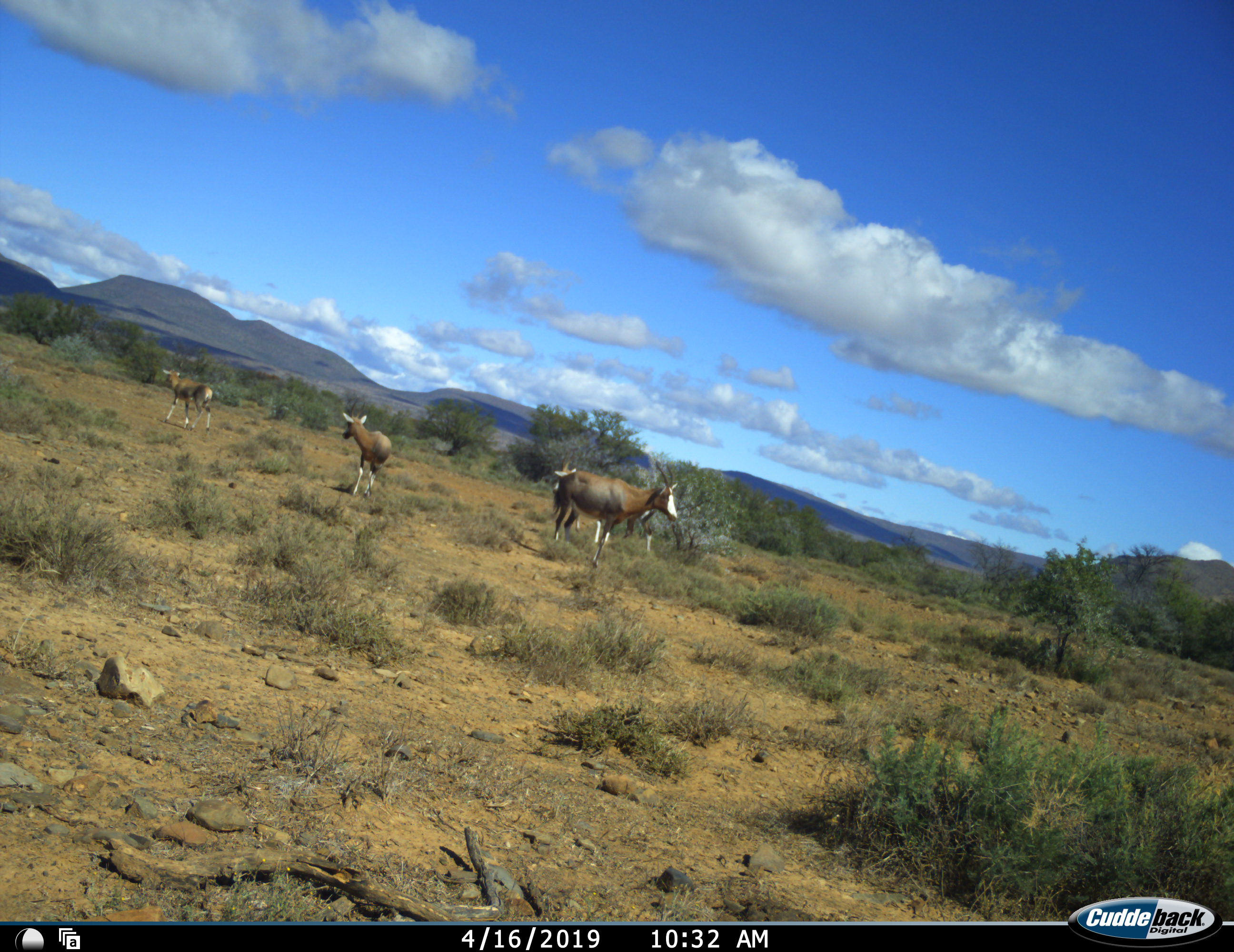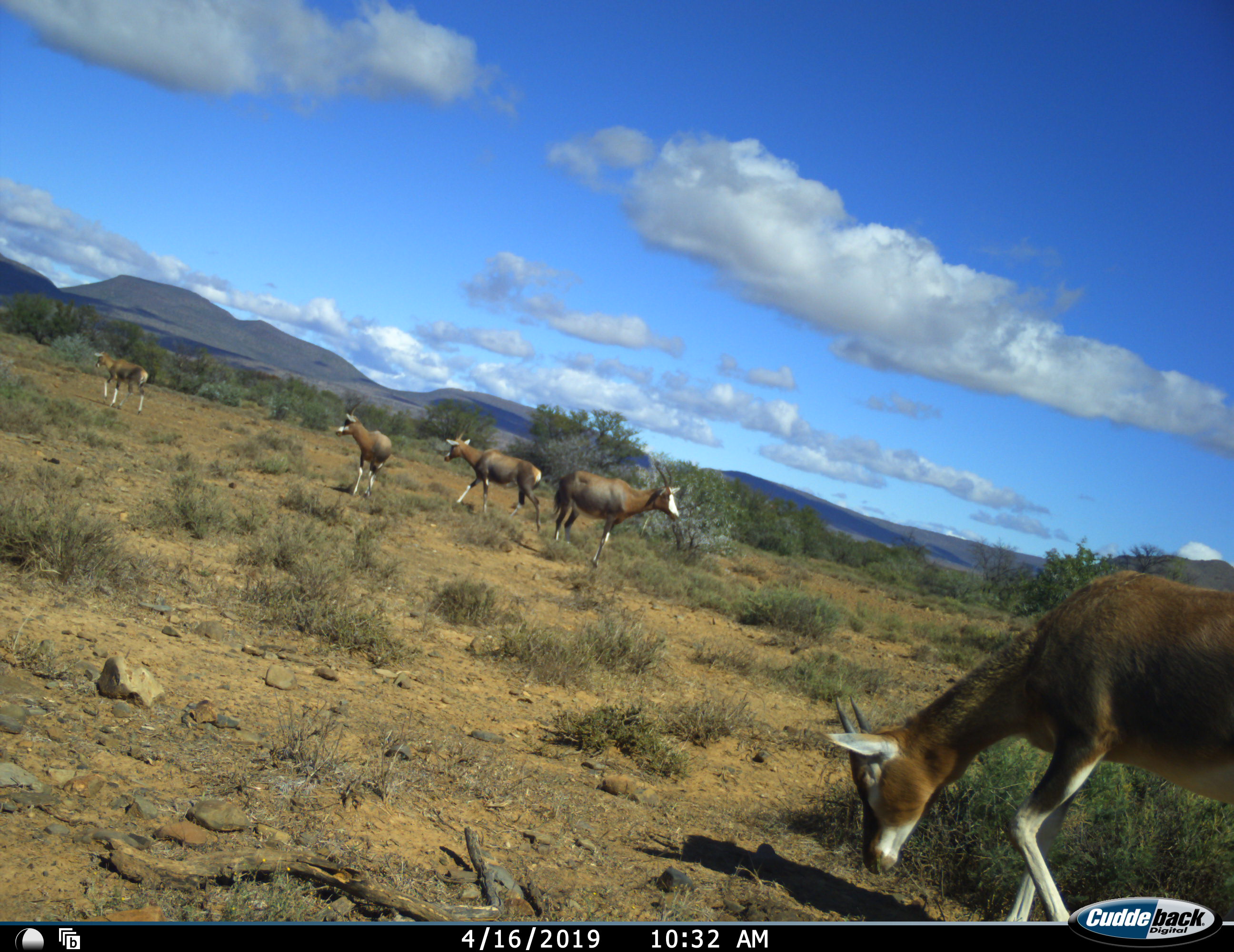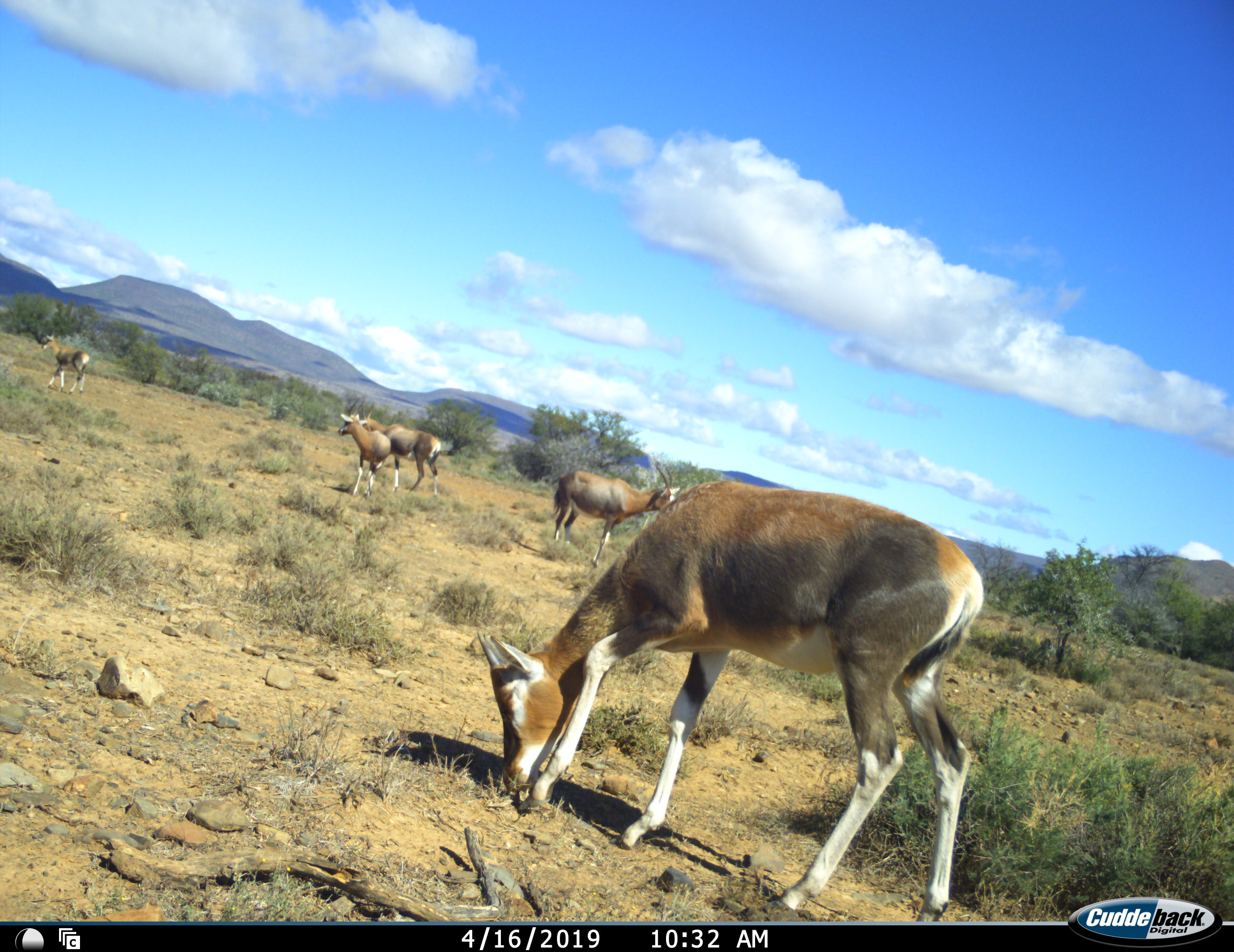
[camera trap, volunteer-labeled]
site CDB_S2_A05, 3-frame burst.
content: unidentified animal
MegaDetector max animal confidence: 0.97